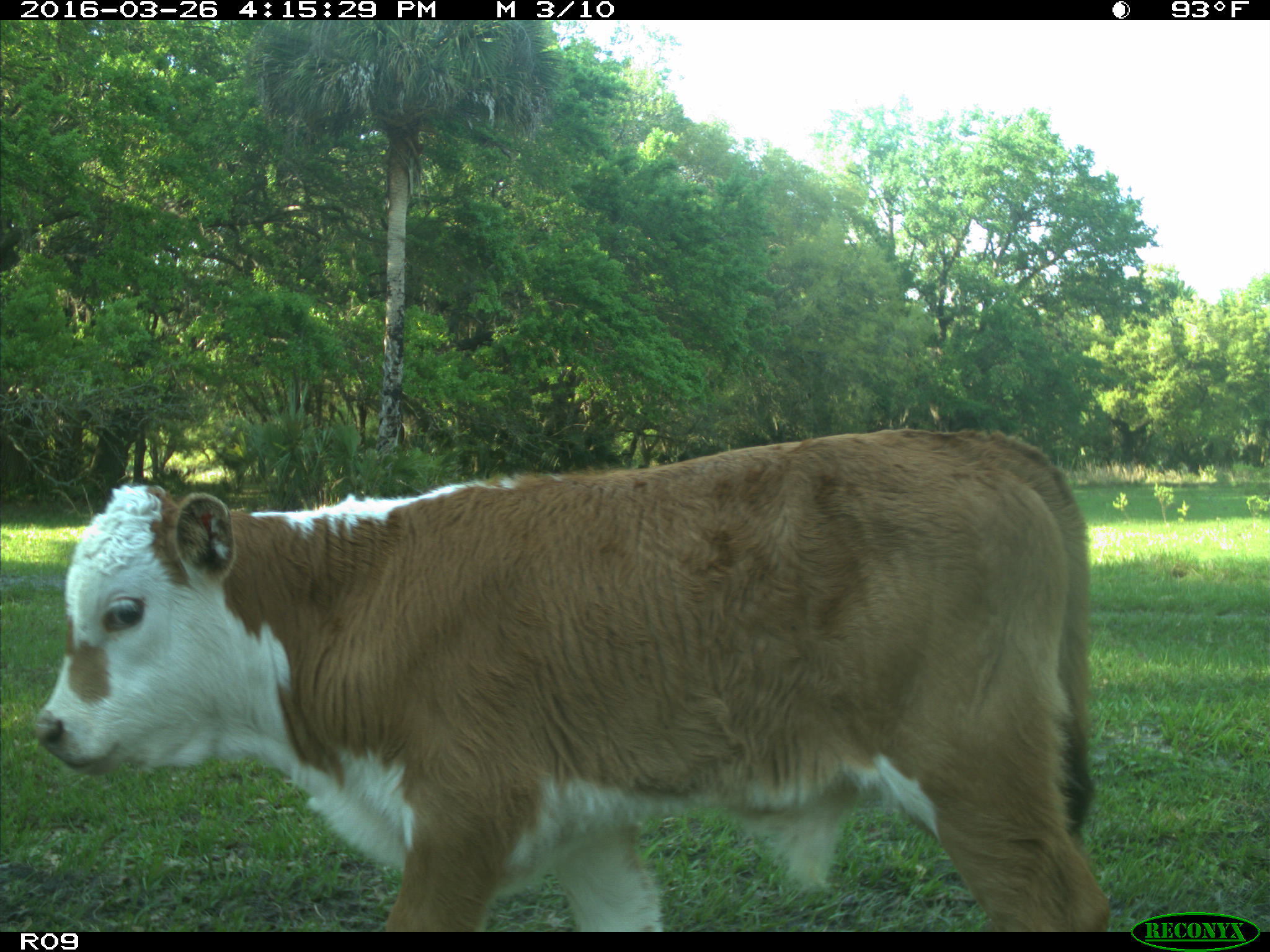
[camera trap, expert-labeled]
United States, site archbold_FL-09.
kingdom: Animalia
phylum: Chordata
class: Mammalia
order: Artiodactyla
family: Bovidae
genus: Bos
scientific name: Bos taurus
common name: domestic cow